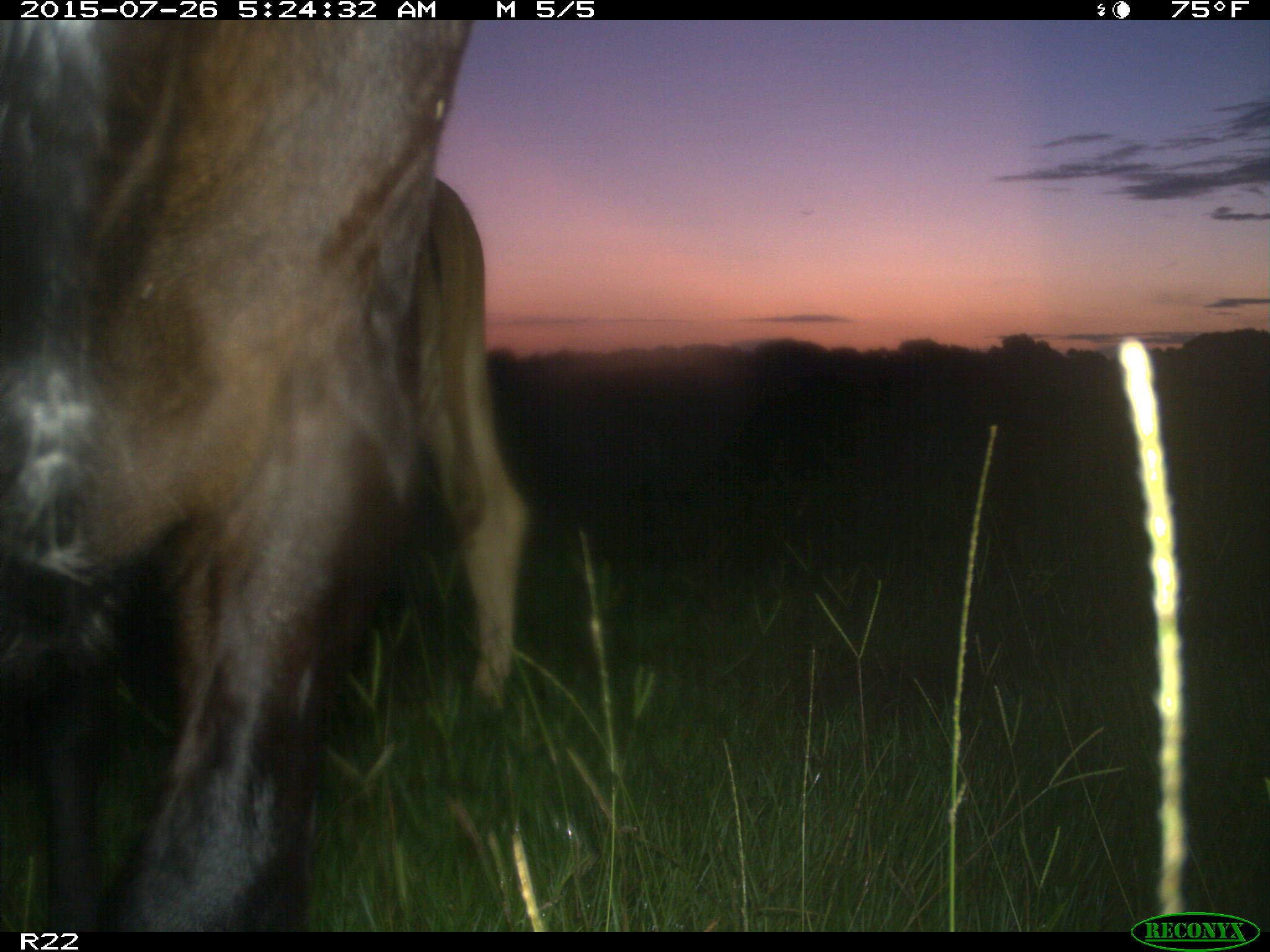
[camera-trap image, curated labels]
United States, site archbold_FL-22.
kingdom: Animalia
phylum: Chordata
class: Mammalia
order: Artiodactyla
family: Bovidae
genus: Bos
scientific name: Bos taurus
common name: domestic cow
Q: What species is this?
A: Bos taurus (domestic cow).